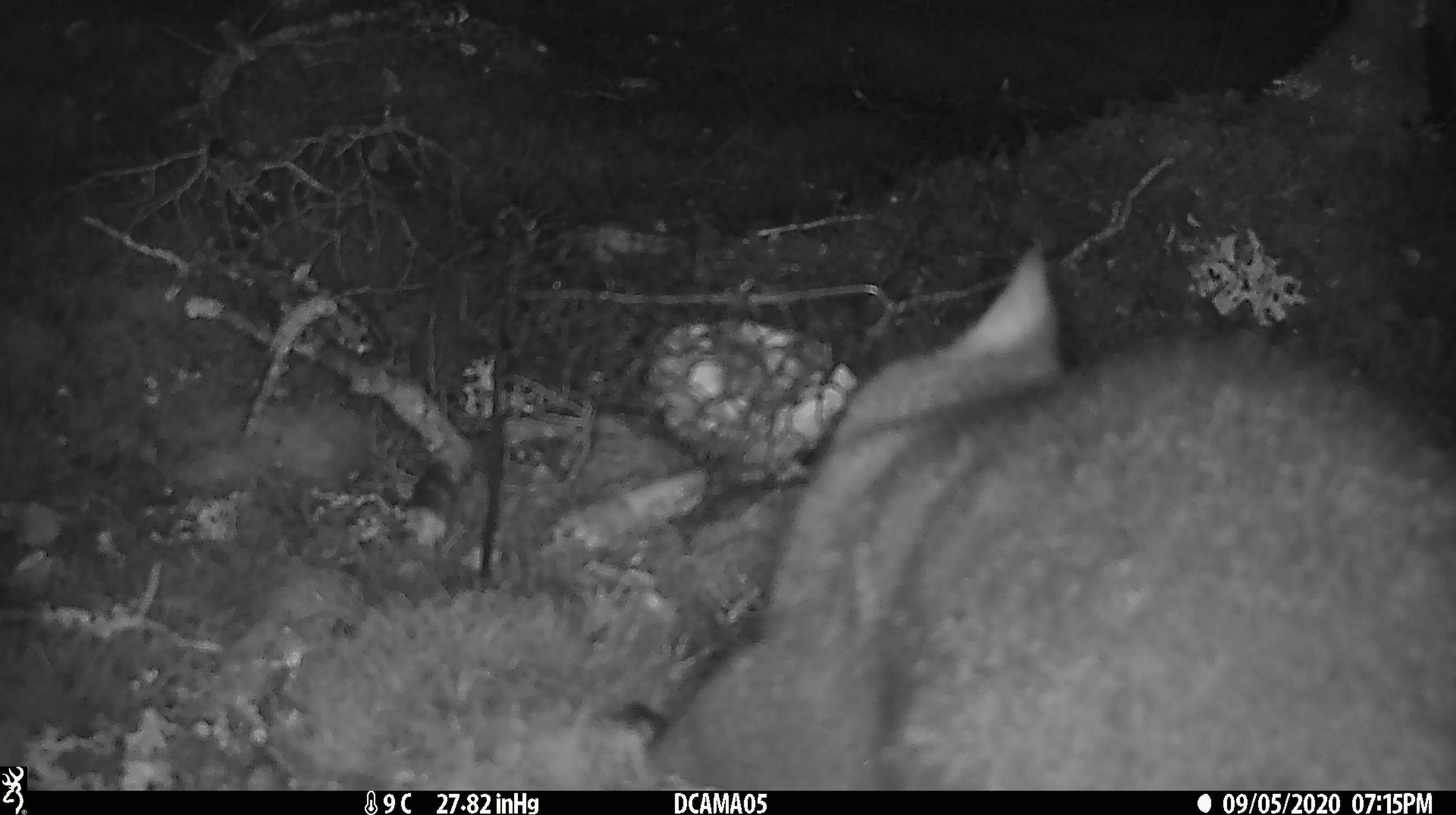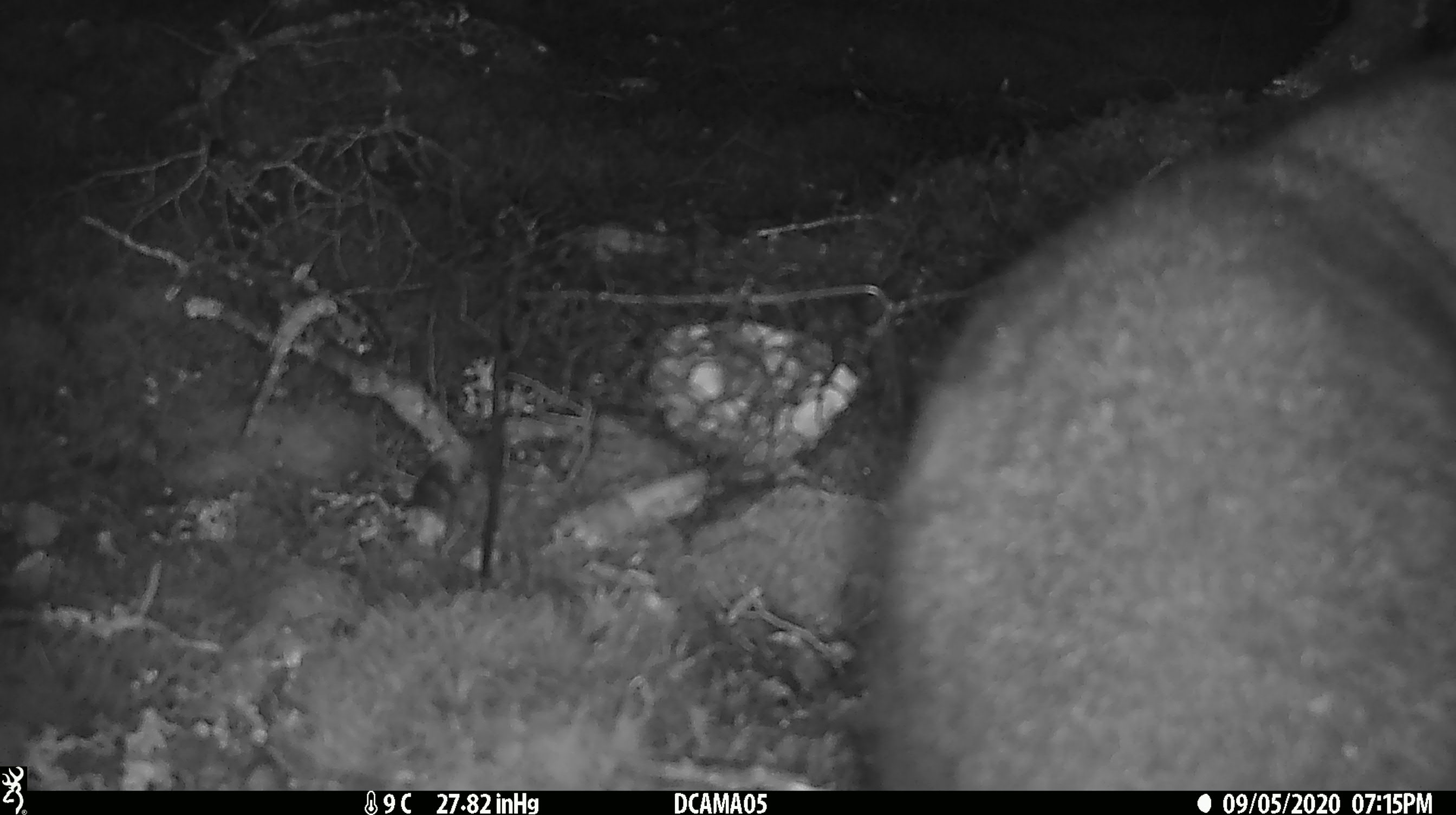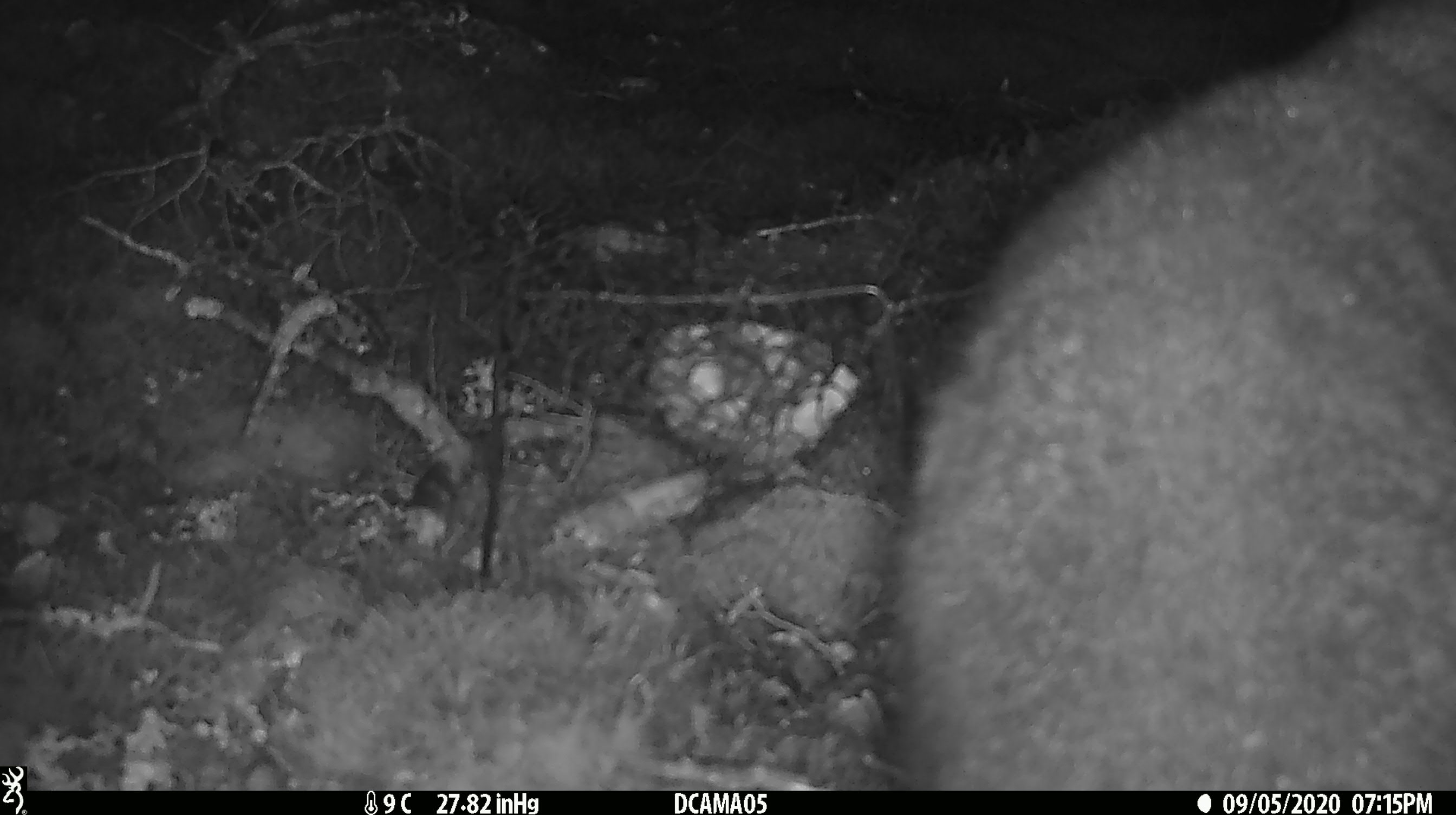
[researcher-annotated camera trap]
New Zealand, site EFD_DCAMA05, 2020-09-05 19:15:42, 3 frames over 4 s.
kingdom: Animalia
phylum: Chordata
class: Mammalia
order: Diprotodontia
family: Phalangeridae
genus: Trichosurus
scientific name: Trichosurus vulpecula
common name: common brushtail possum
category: possum